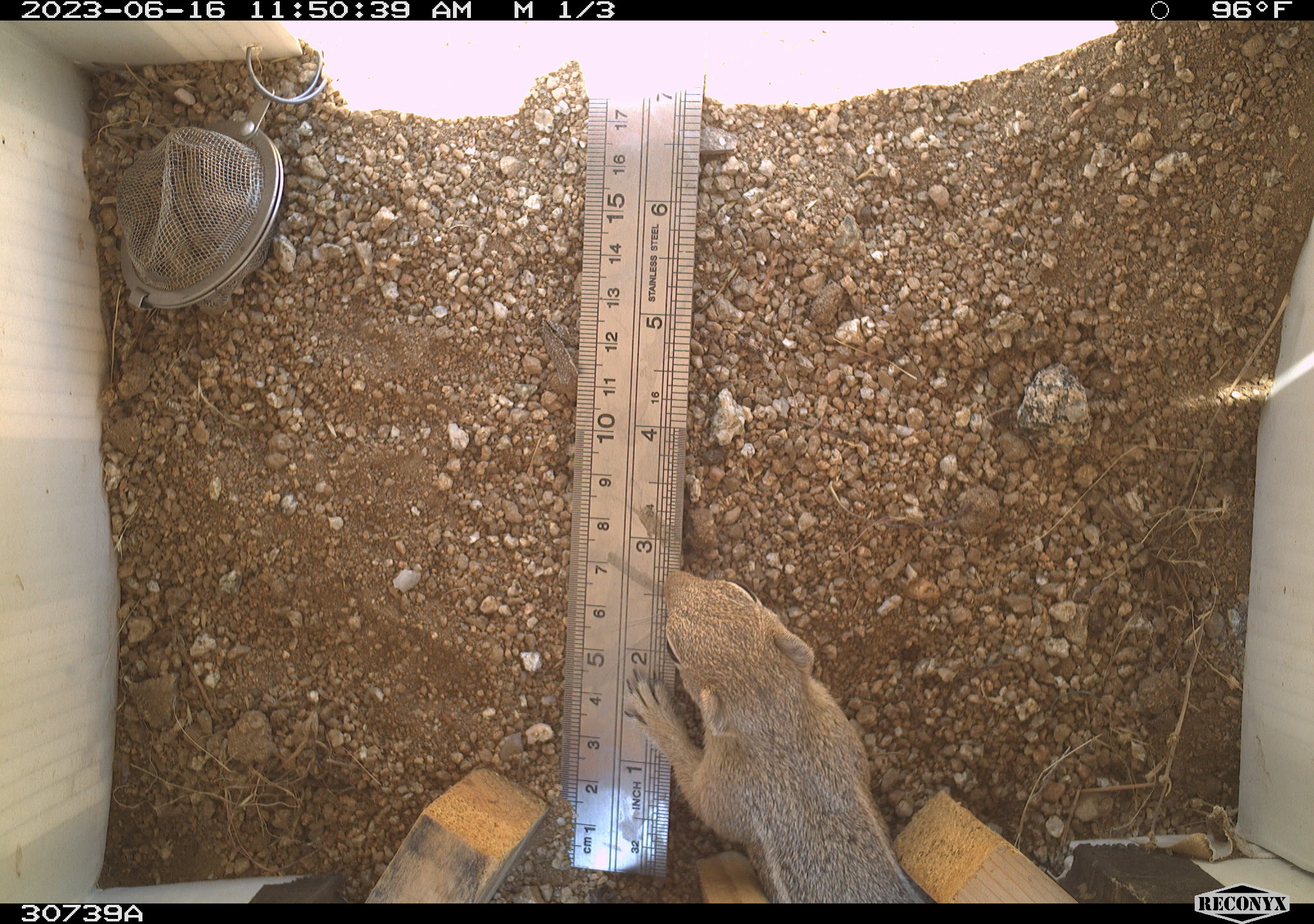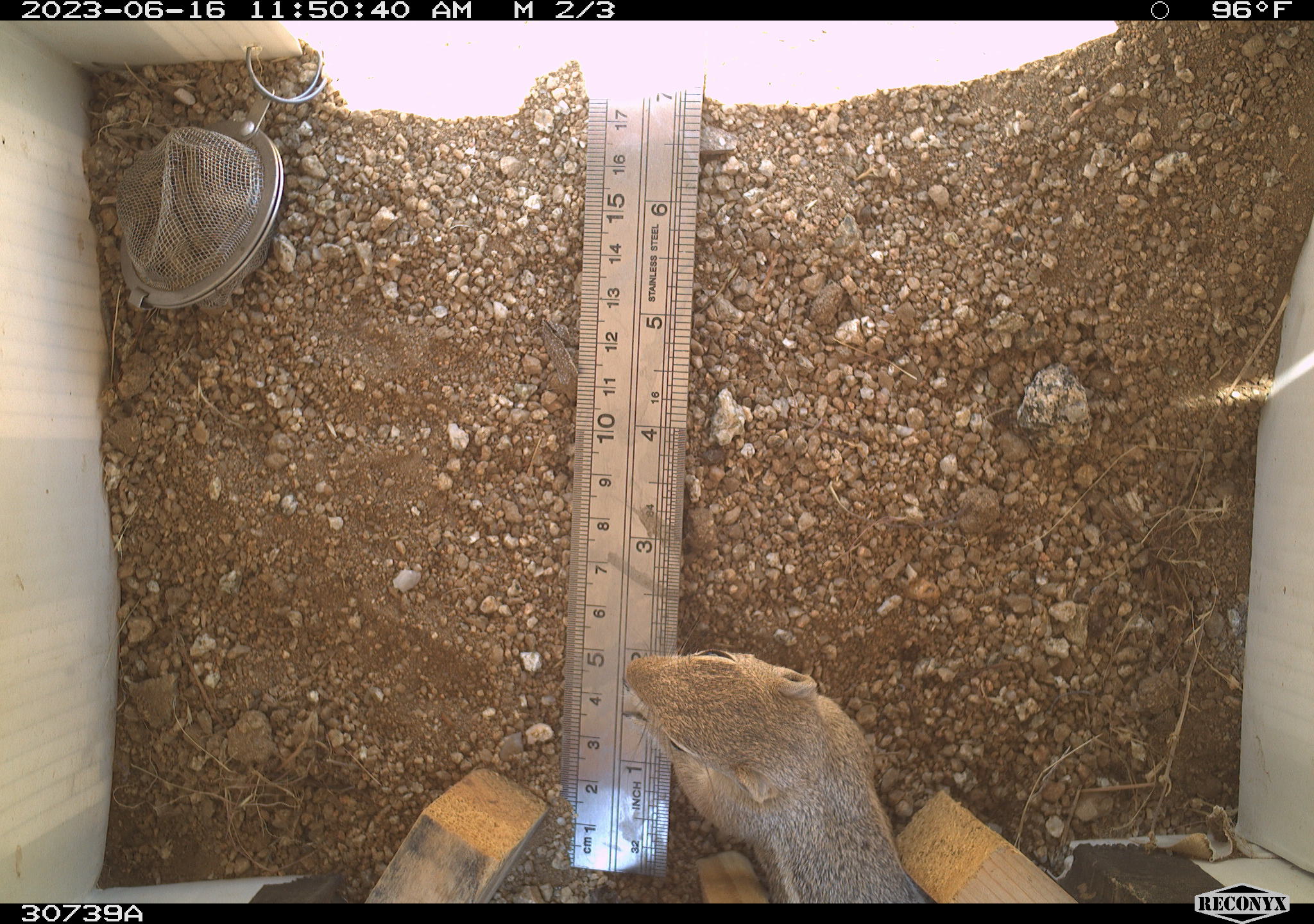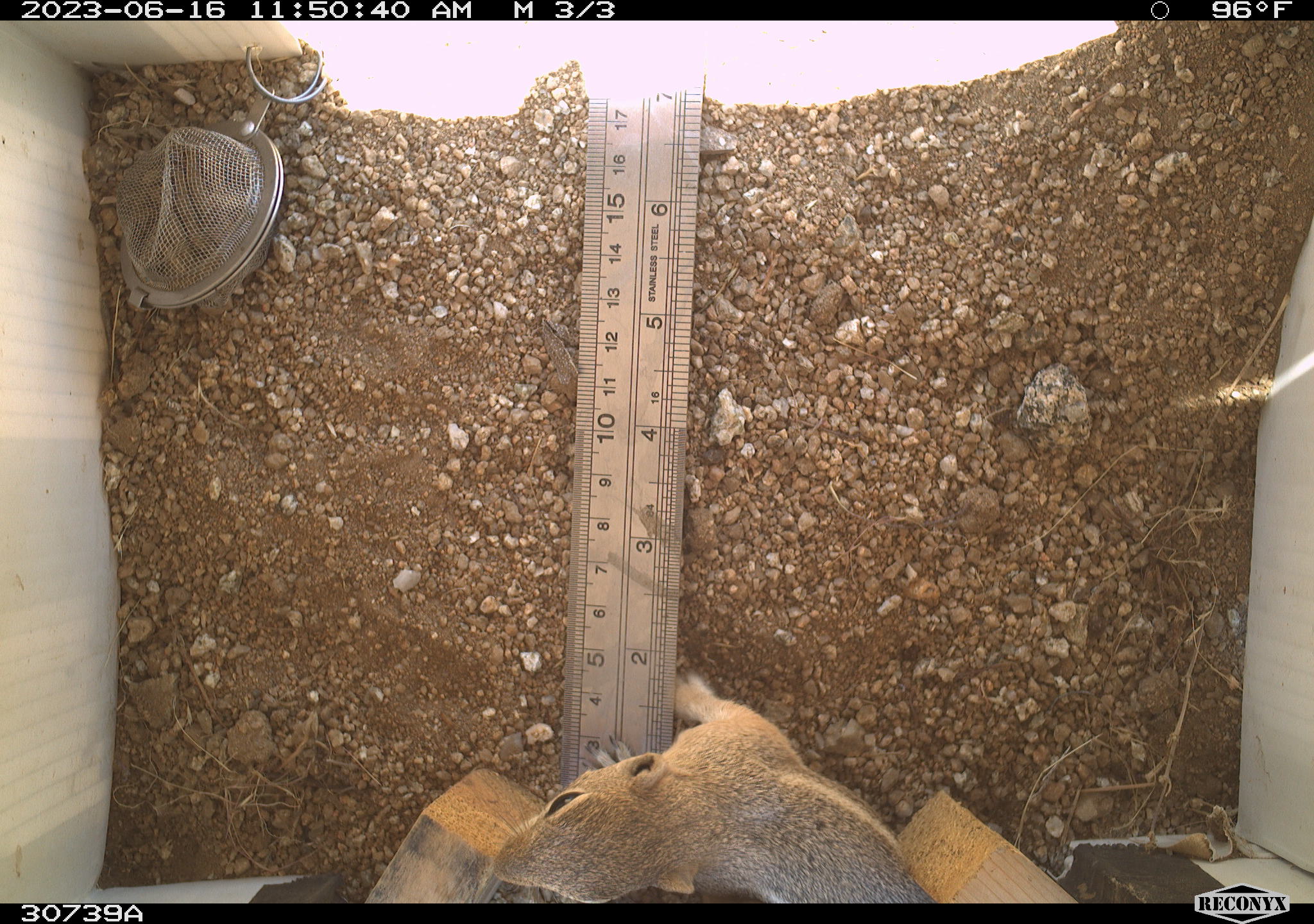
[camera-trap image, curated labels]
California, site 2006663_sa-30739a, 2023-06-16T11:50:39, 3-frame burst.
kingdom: Animalia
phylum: Chordata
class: Mammalia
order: Rodentia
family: Sciuridae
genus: Ammospermophilus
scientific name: Ammospermophilus leucurus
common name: white-tailed antelope squirrel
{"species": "white-tailed antelope squirrel (Ammospermophilus leucurus)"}